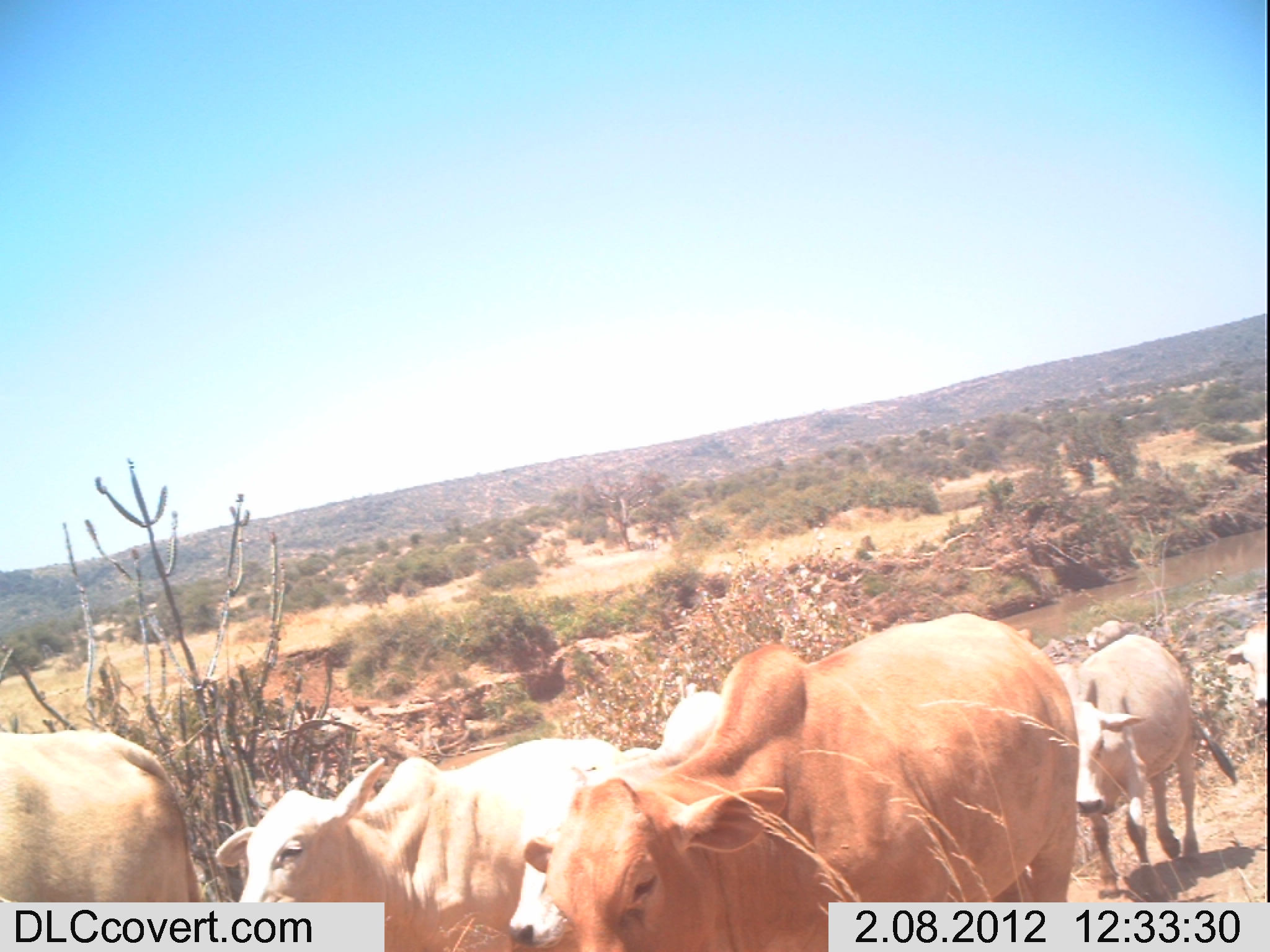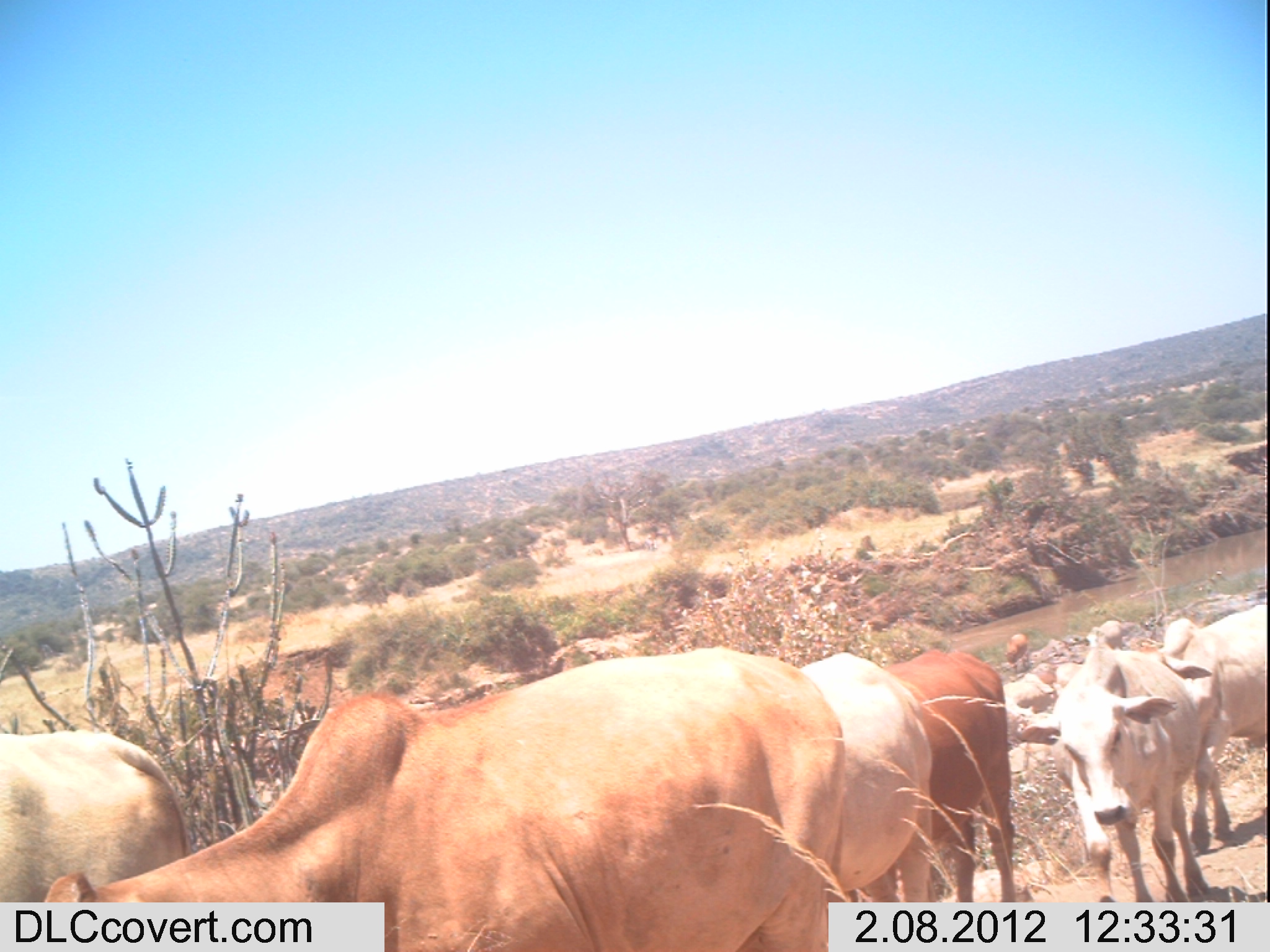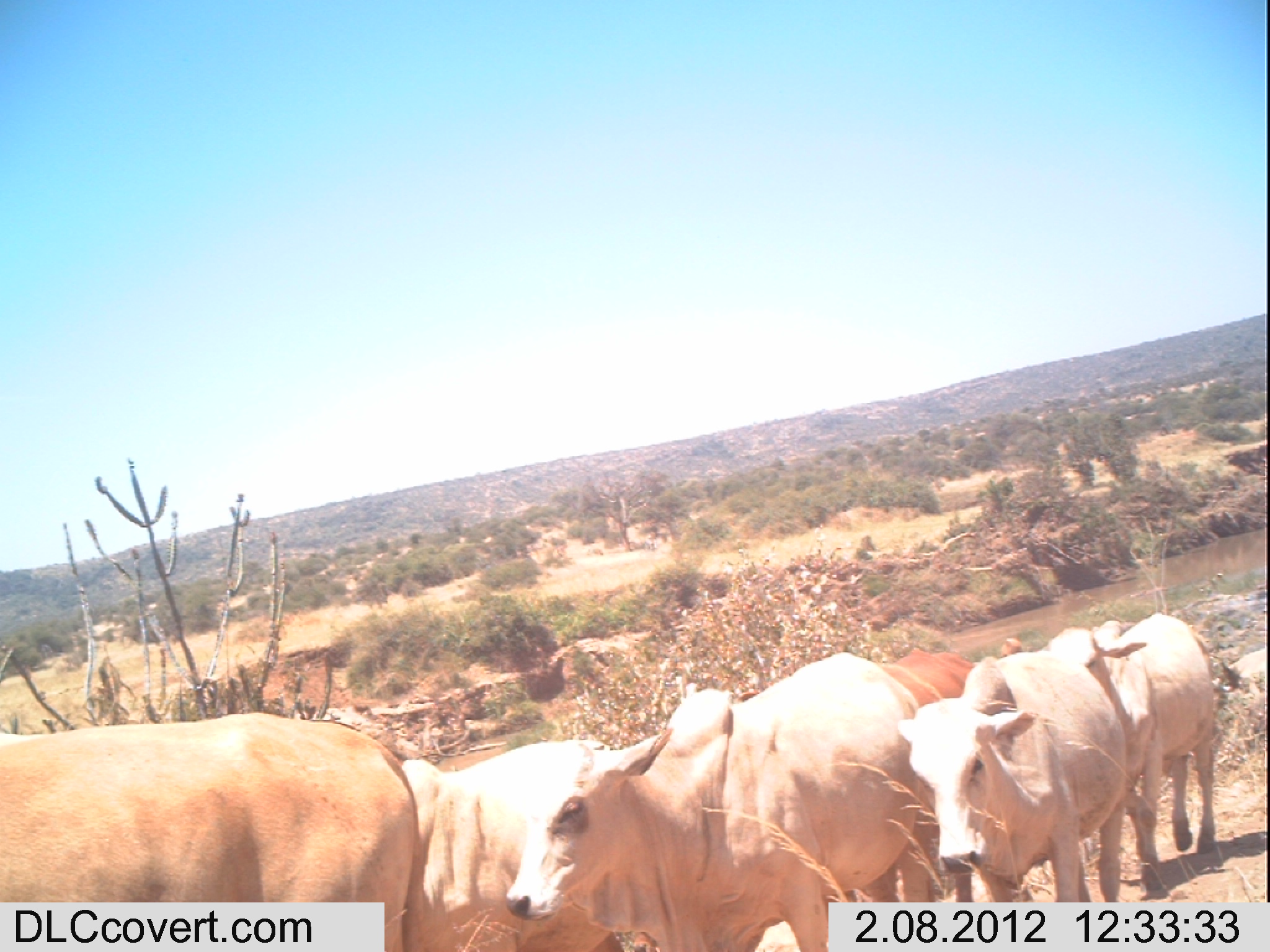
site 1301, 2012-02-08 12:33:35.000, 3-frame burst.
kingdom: Animalia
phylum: Chordata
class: Mammalia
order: Artiodactyla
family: Bovidae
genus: Bos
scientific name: Bos taurus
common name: domestic cattle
Bos taurus (domestic cattle), count 7.